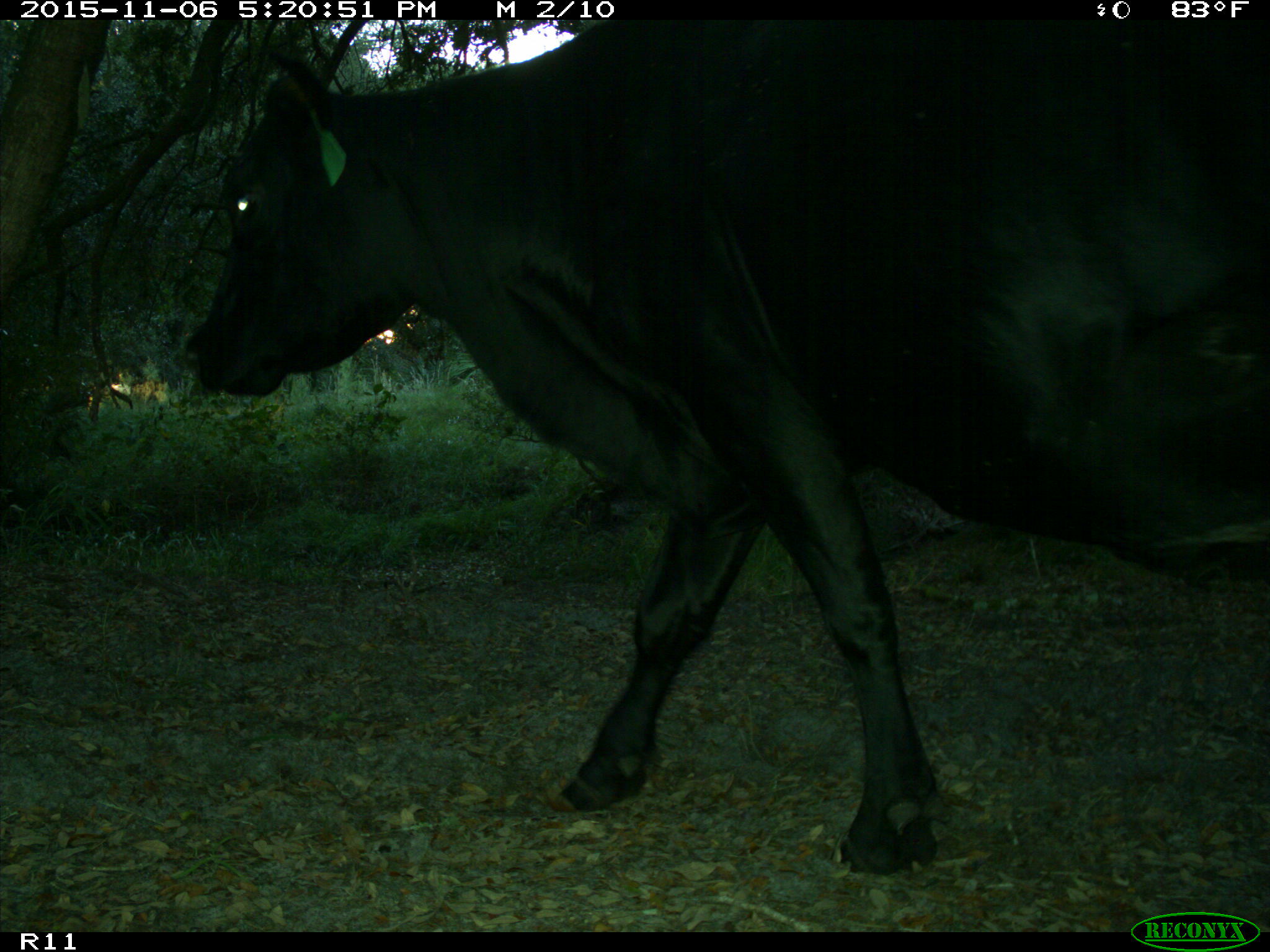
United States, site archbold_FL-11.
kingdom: Animalia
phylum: Chordata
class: Mammalia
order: Artiodactyla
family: Bovidae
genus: Bos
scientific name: Bos taurus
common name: domestic cow